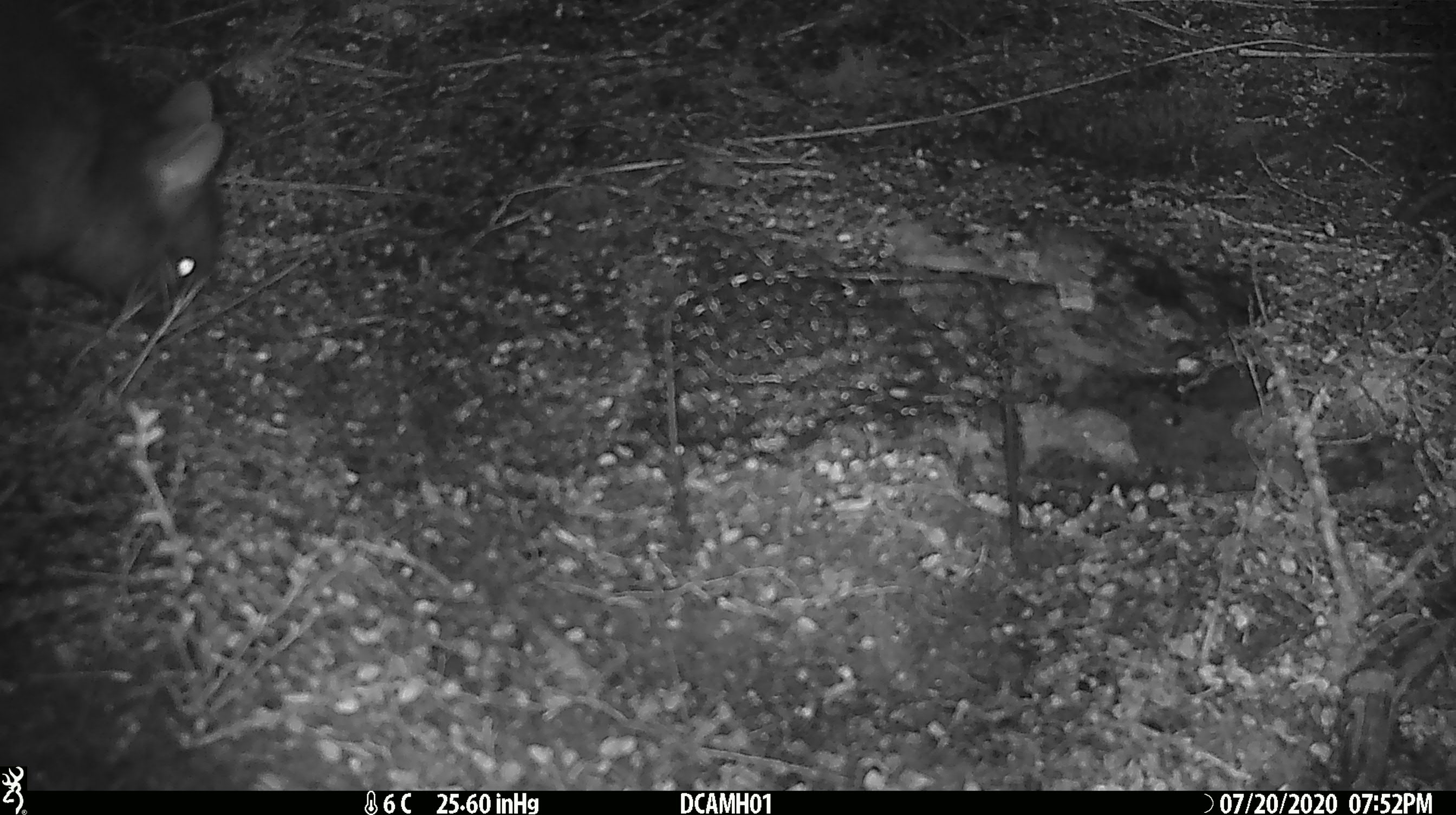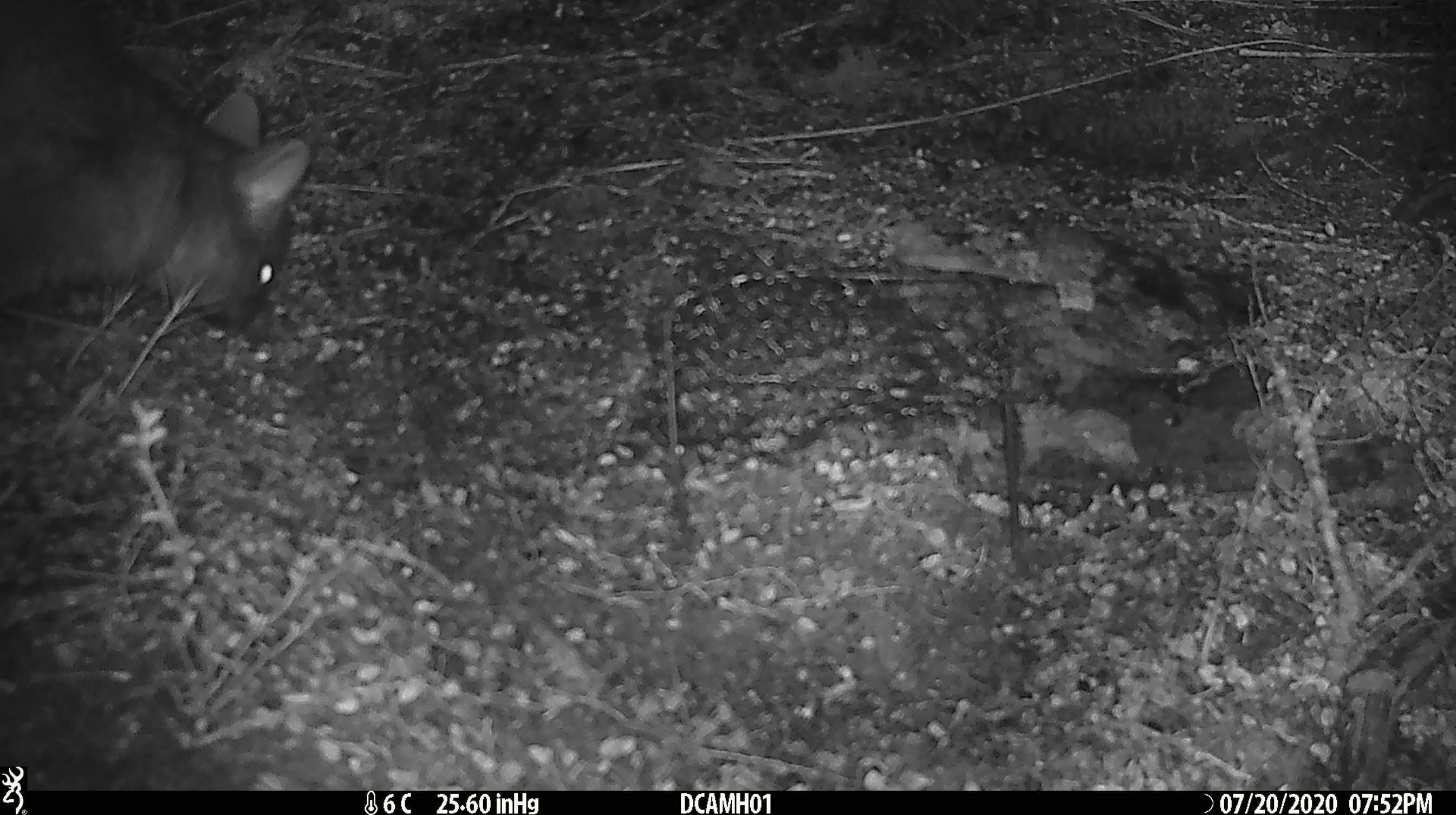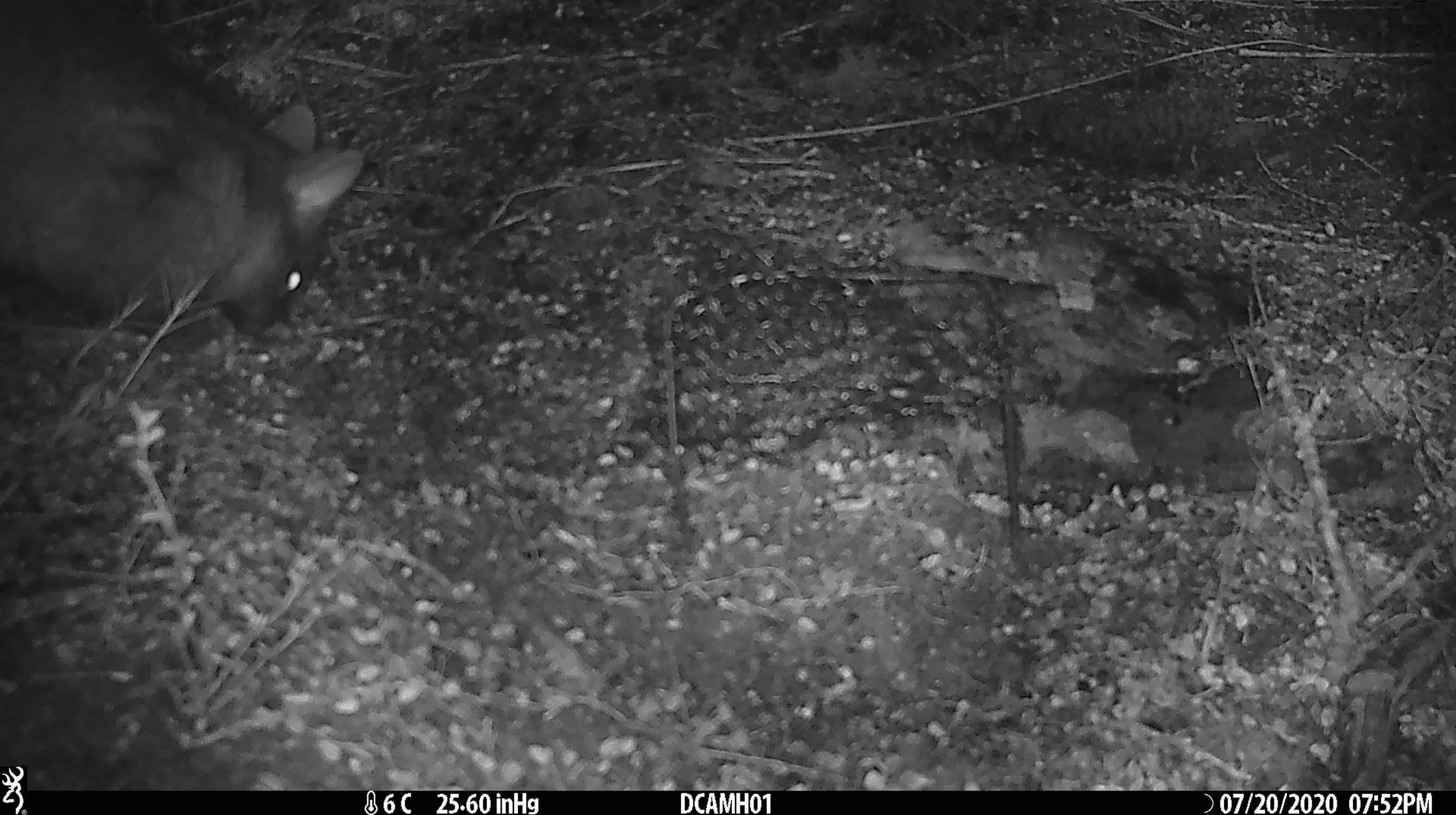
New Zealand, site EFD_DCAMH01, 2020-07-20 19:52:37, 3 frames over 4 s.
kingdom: Animalia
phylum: Chordata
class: Mammalia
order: Diprotodontia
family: Phalangeridae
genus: Trichosurus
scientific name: Trichosurus vulpecula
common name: common brushtail possum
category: possum